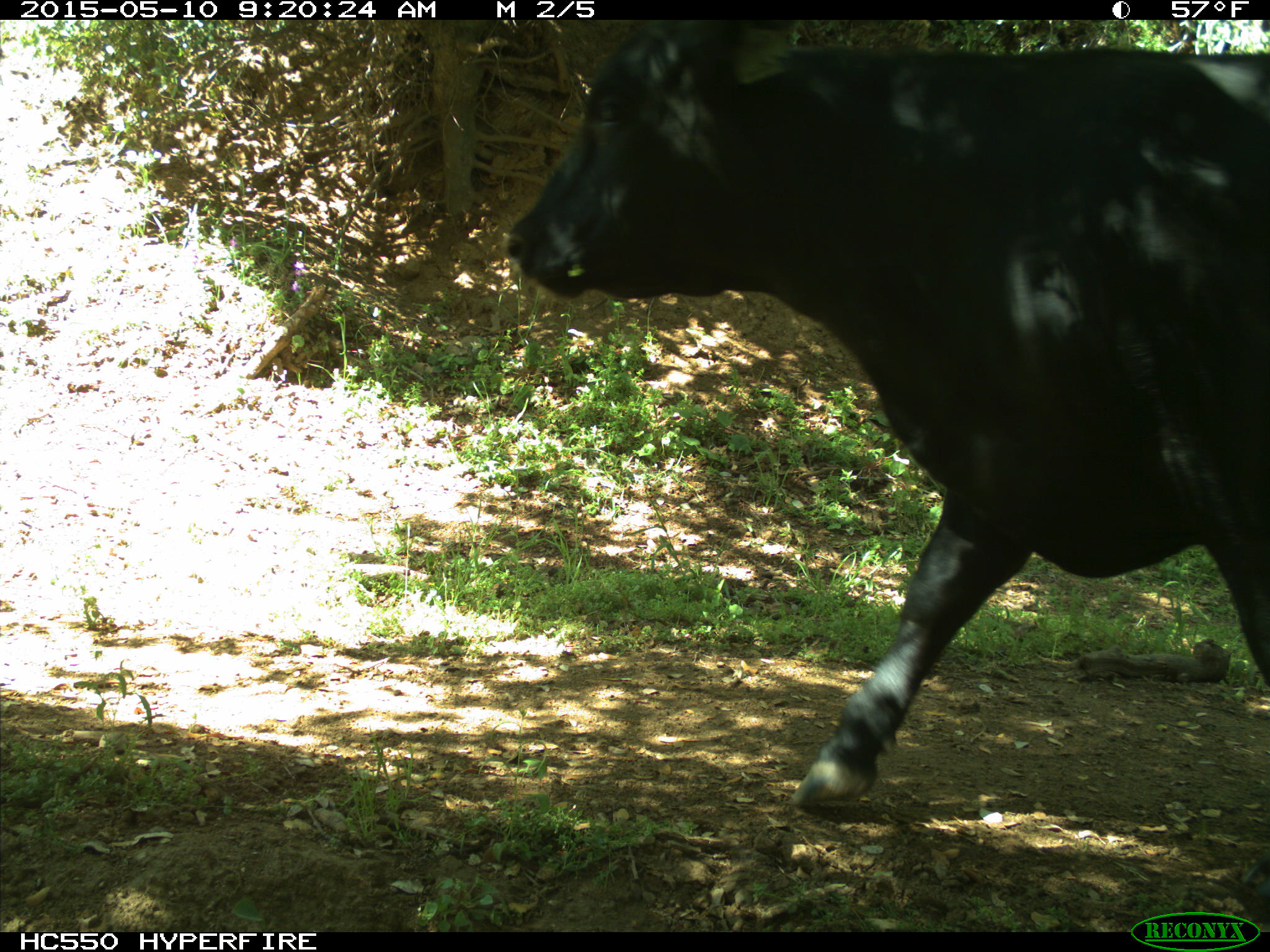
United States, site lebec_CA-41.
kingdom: Animalia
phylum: Chordata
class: Mammalia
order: Artiodactyla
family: Bovidae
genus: Bos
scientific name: Bos taurus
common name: domestic cow